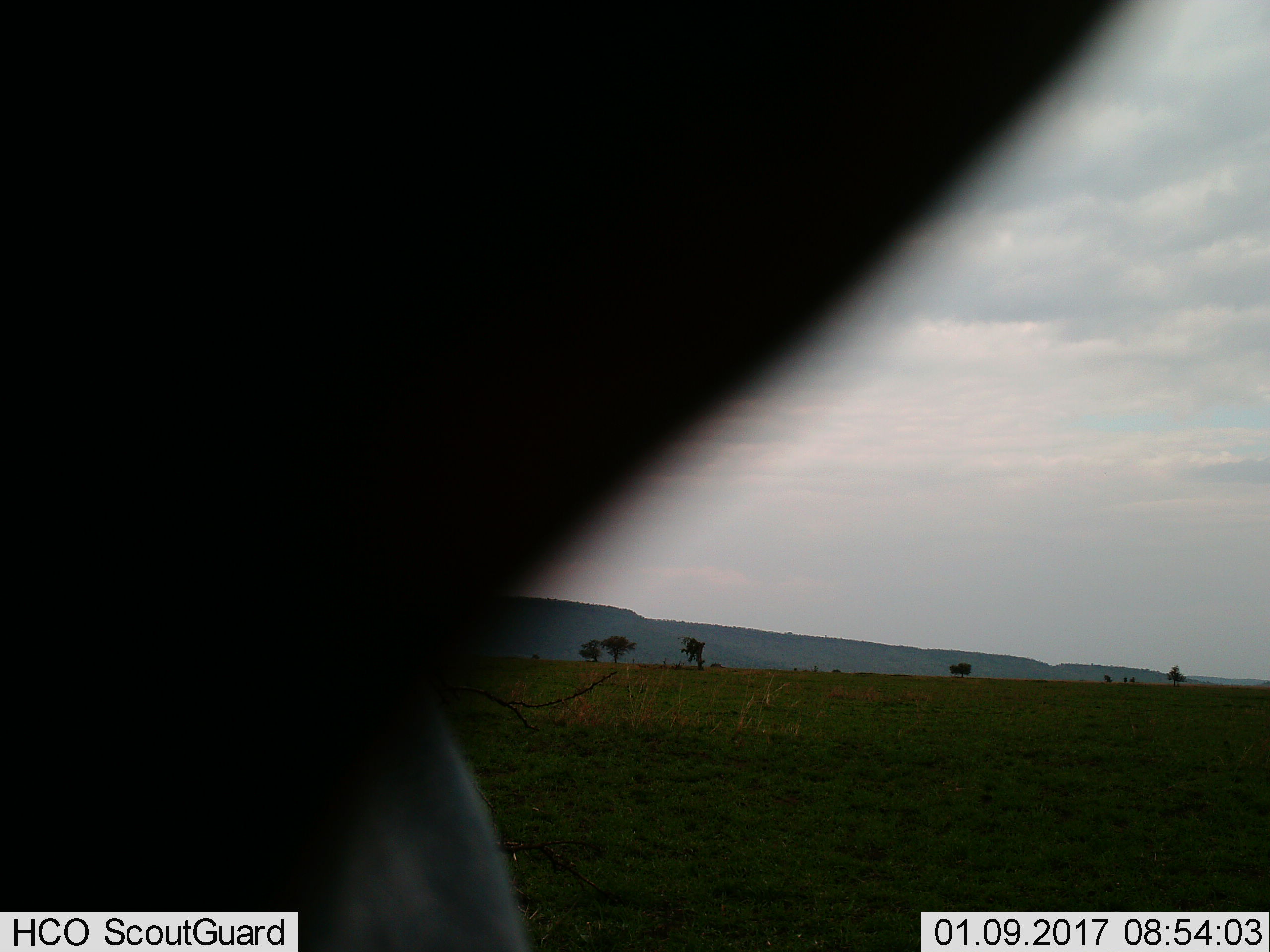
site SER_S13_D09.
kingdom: Animalia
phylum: Chordata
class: Mammalia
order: Artiodactyla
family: Bovidae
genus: Connochaetes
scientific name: Connochaetes taurinus taurinus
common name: blue wildebeest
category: wildebeestblue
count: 1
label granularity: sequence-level